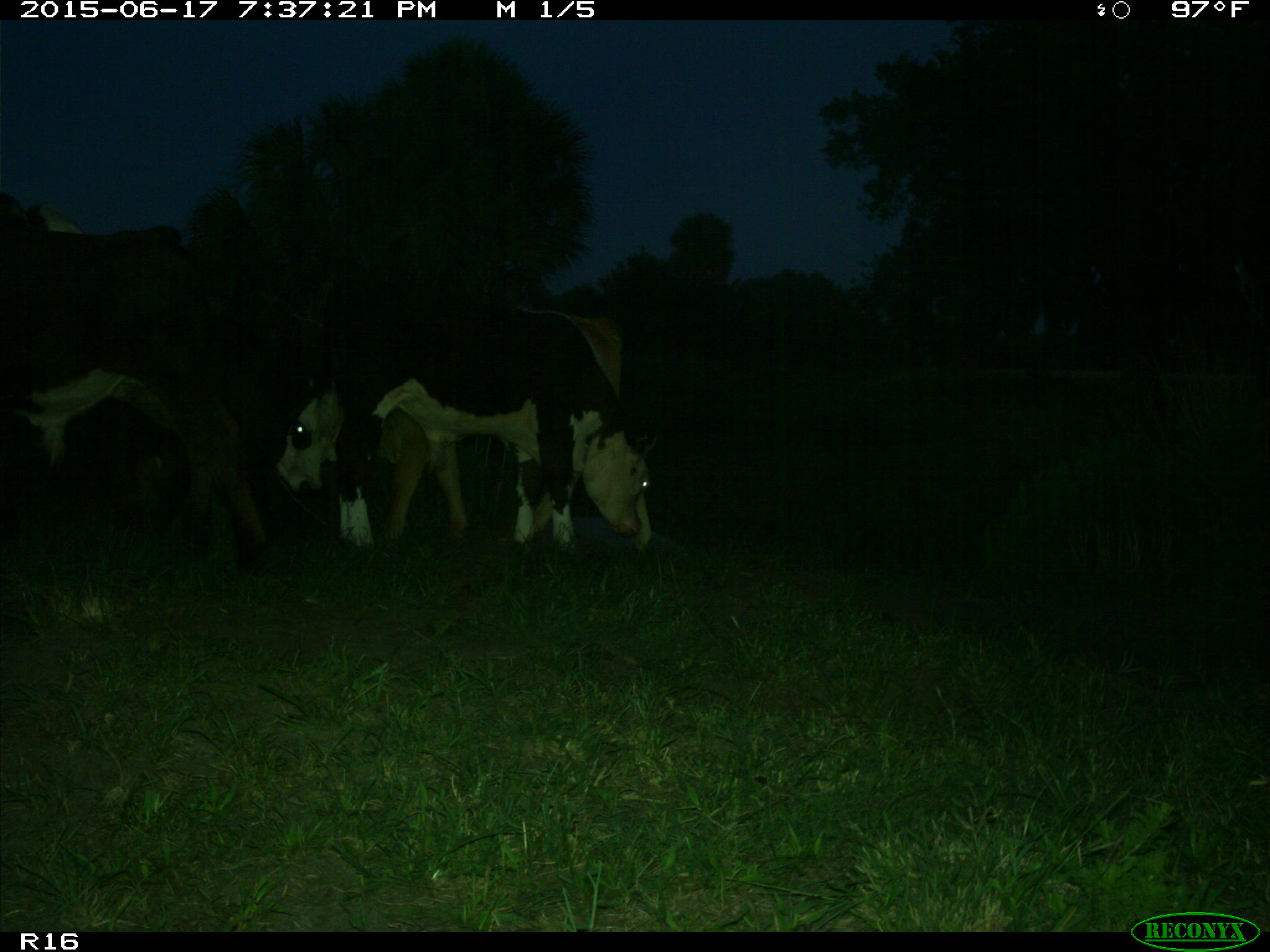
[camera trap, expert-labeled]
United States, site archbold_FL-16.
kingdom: Animalia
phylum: Chordata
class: Mammalia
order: Artiodactyla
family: Bovidae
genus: Bos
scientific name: Bos taurus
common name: domestic cow